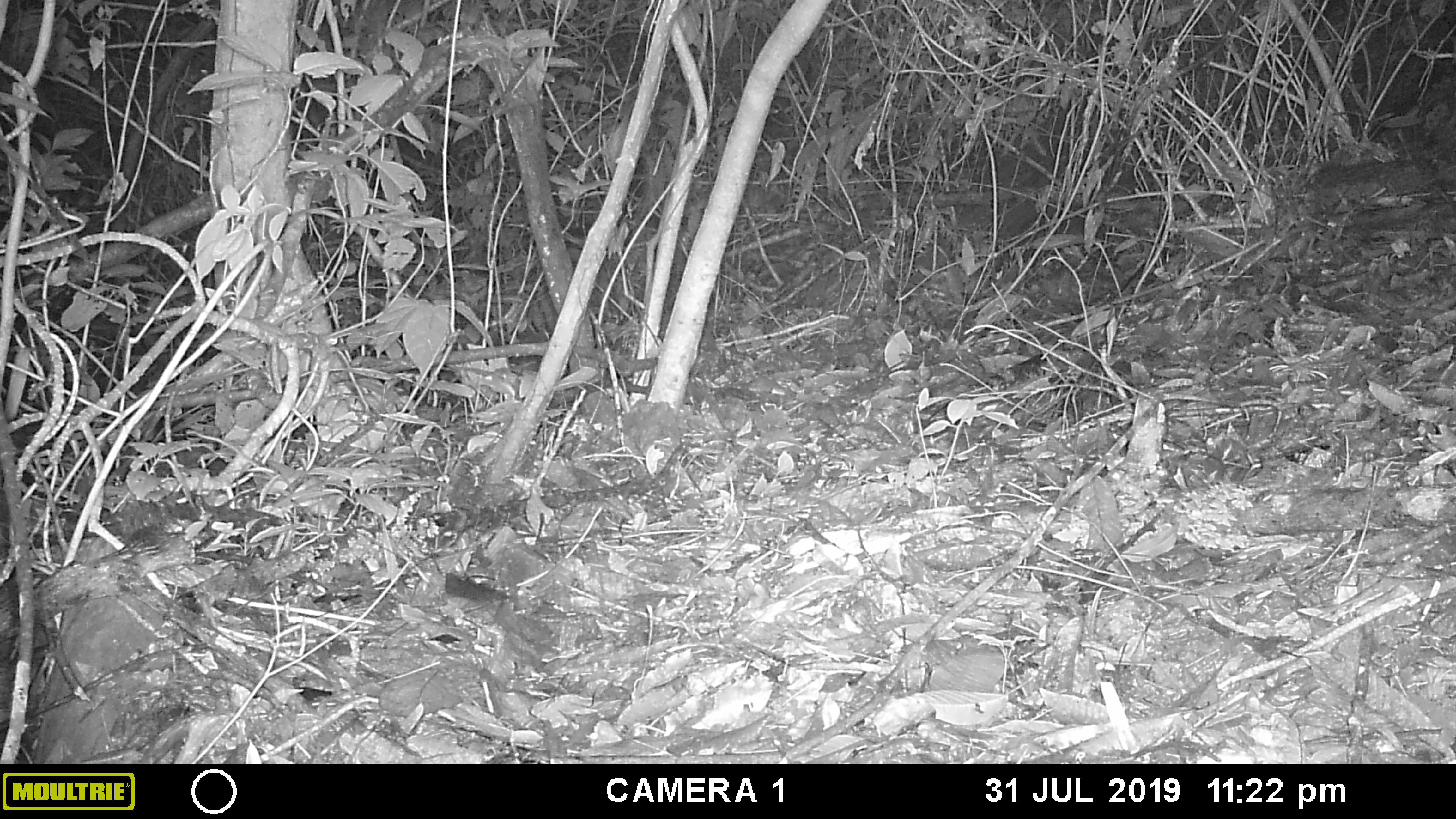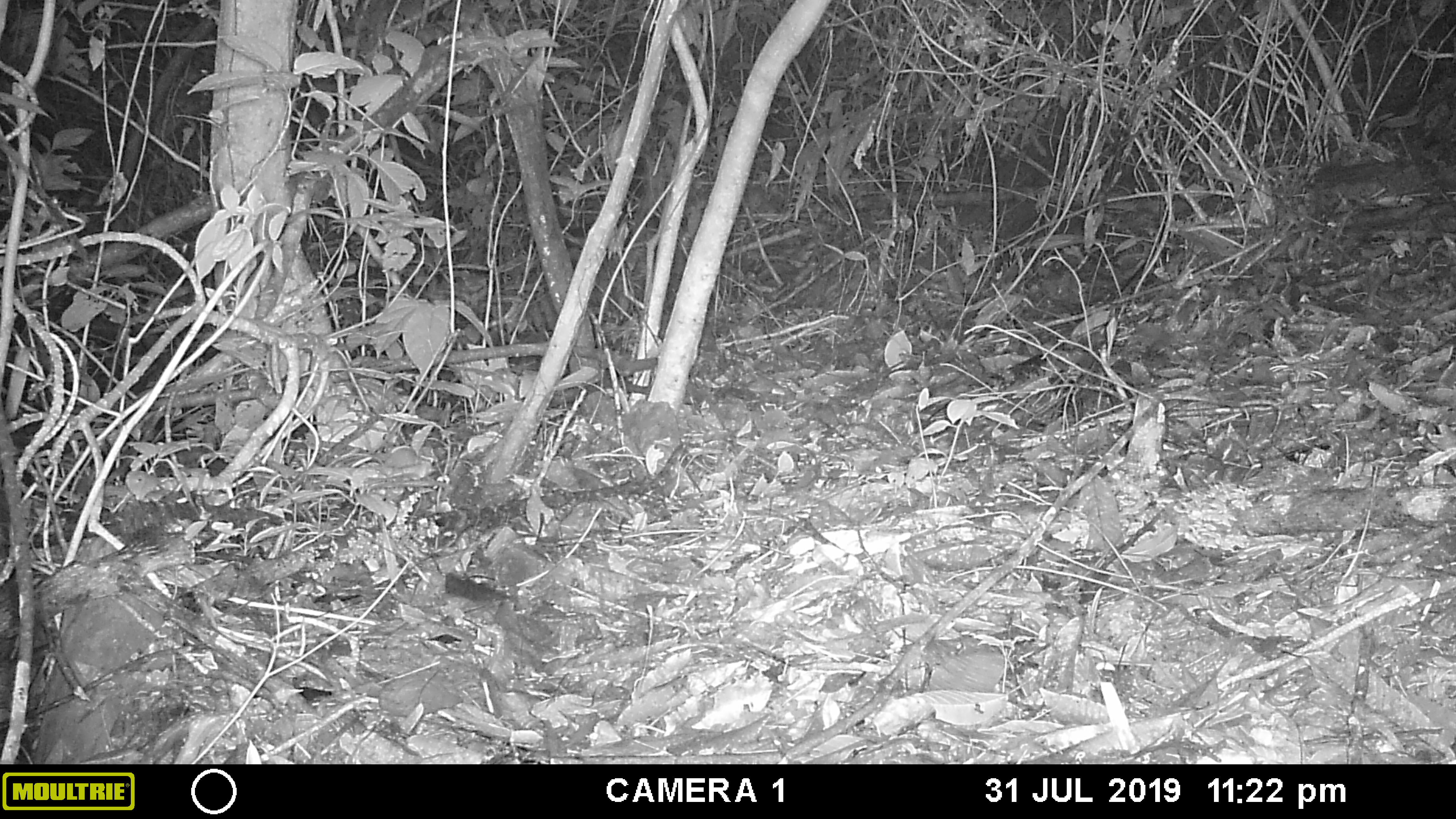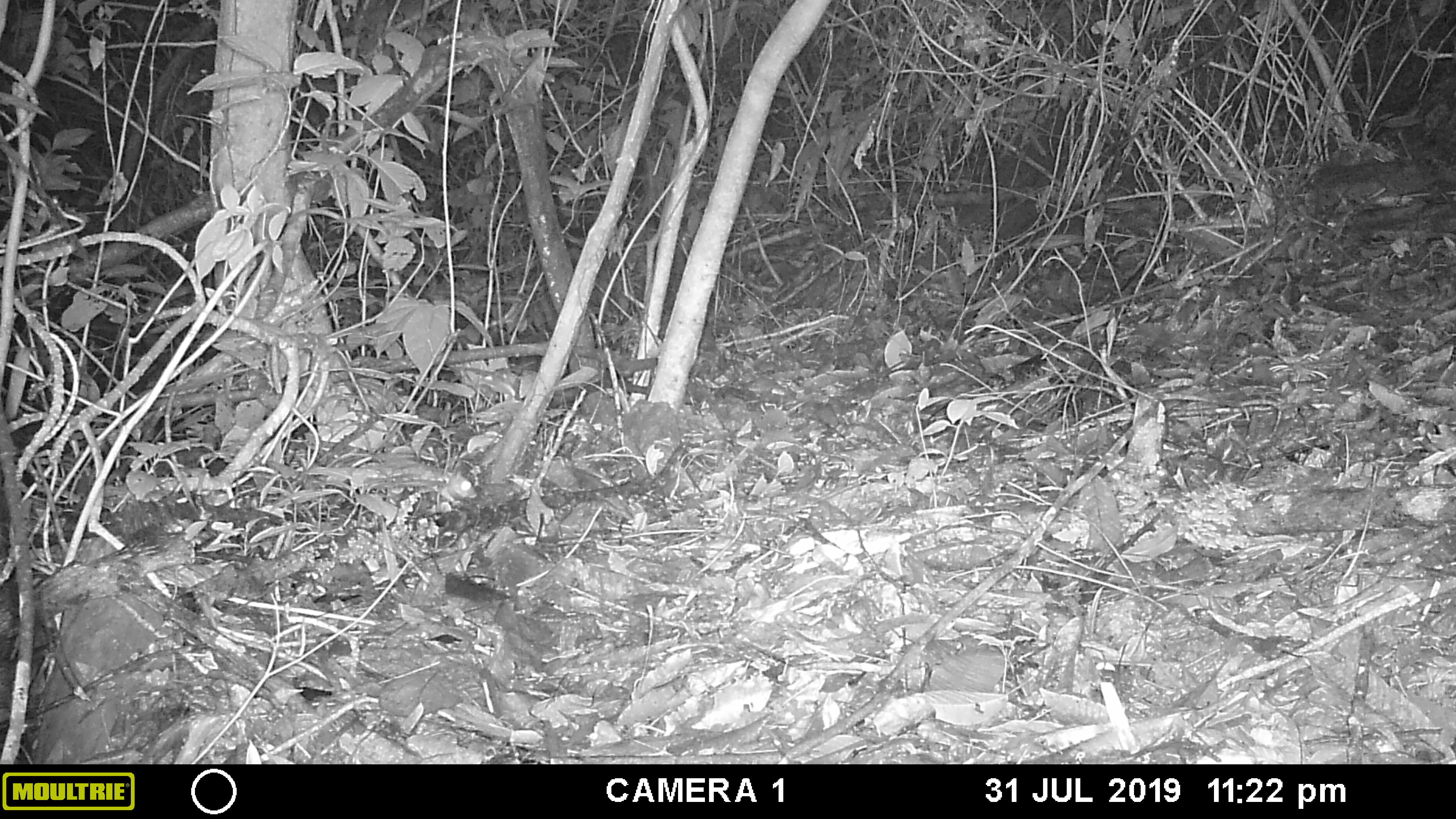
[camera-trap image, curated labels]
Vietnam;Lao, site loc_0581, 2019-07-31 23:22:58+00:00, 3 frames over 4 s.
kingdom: Animalia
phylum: Chordata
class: Mammalia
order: Rodentia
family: Muridae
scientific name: Muridae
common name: old-world mice and rats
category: unidentified murid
Unidentified murid (old-world mice and rats) (Muridae). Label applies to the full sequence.